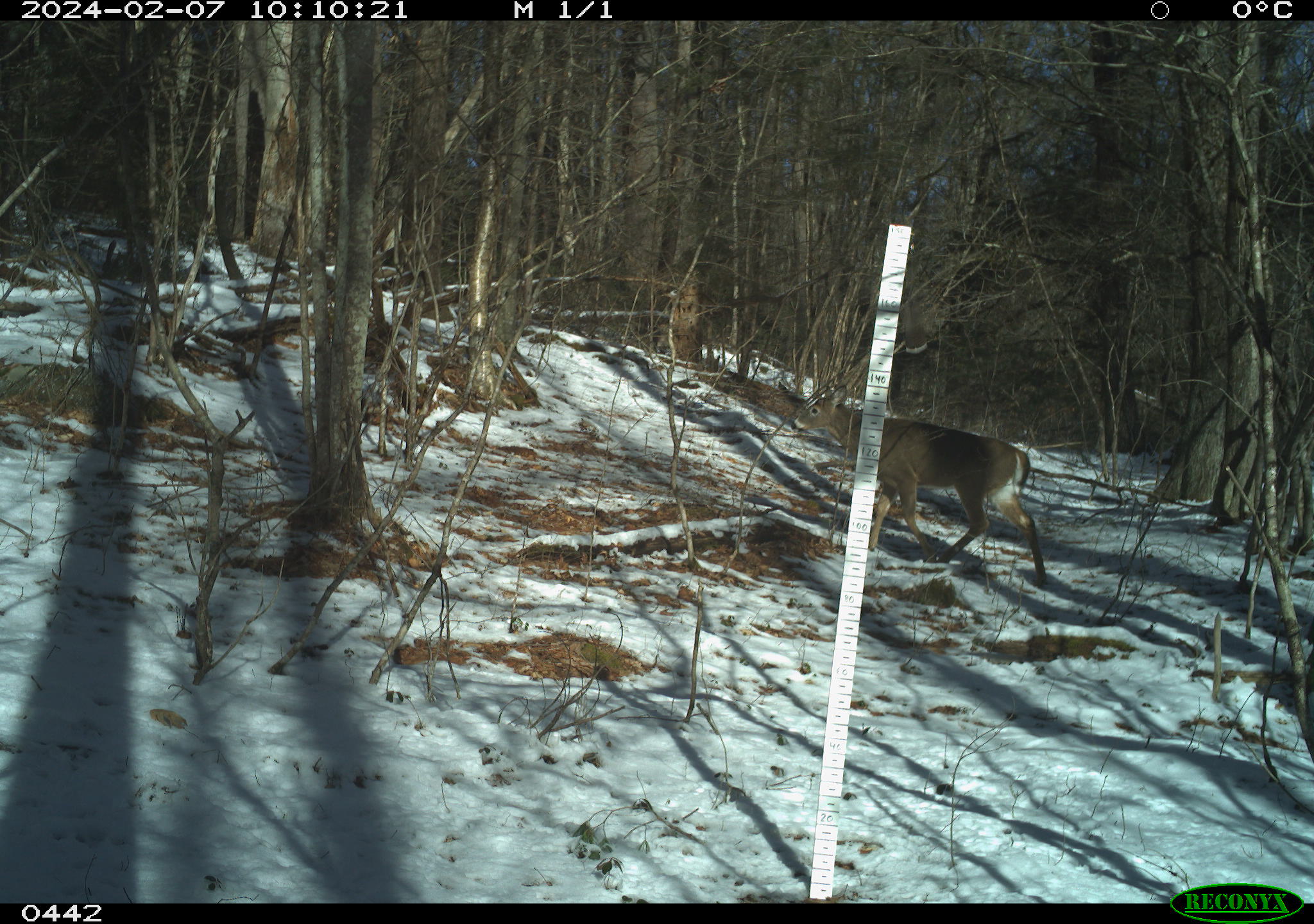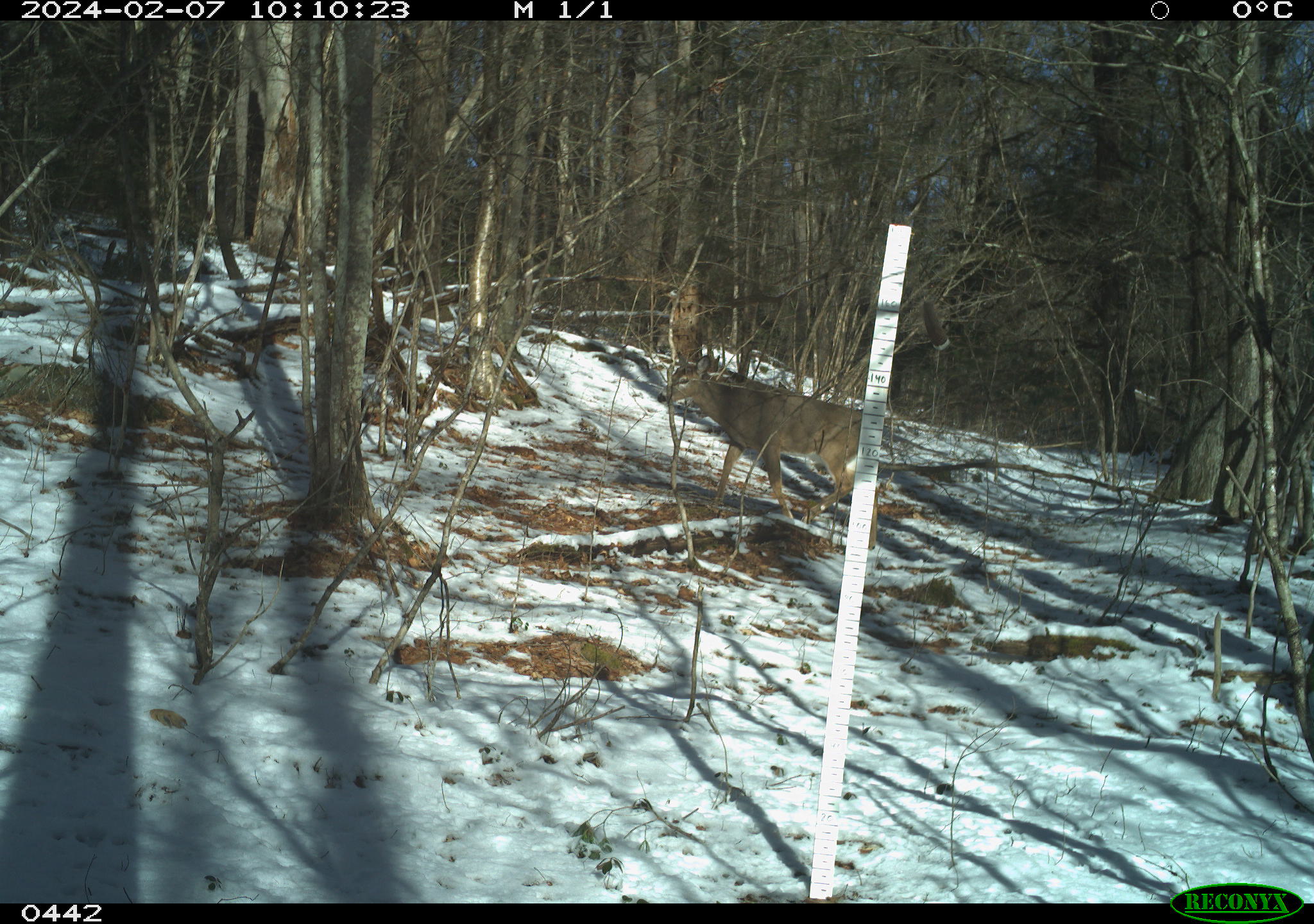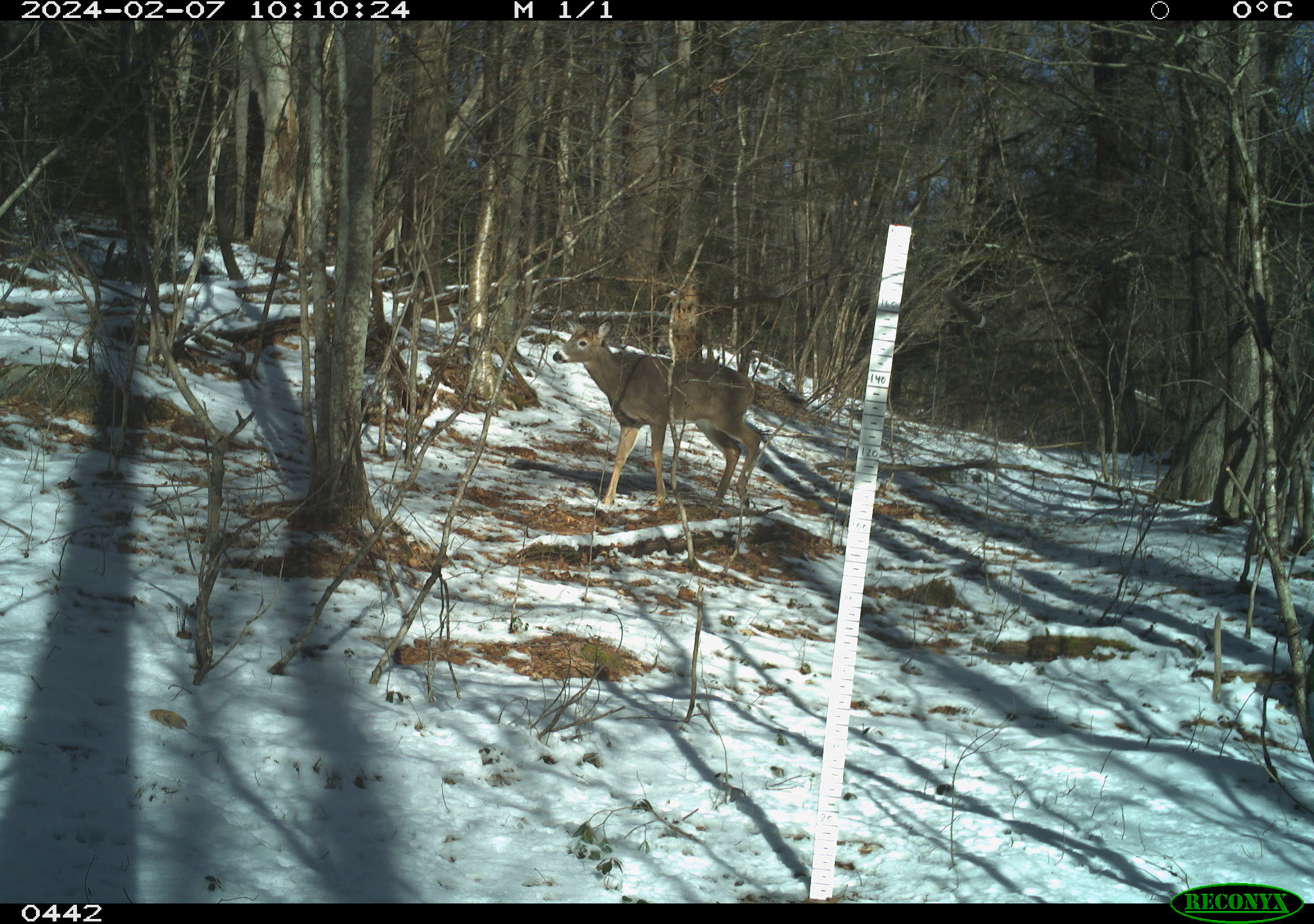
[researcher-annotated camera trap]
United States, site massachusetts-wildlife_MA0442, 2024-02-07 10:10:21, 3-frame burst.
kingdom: Animalia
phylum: Chordata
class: Mammalia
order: Artiodactyla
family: Cervidae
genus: Odocoileus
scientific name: Odocoileus virginianus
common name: white-tailed deer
White-tailed deer (Odocoileus virginianus).